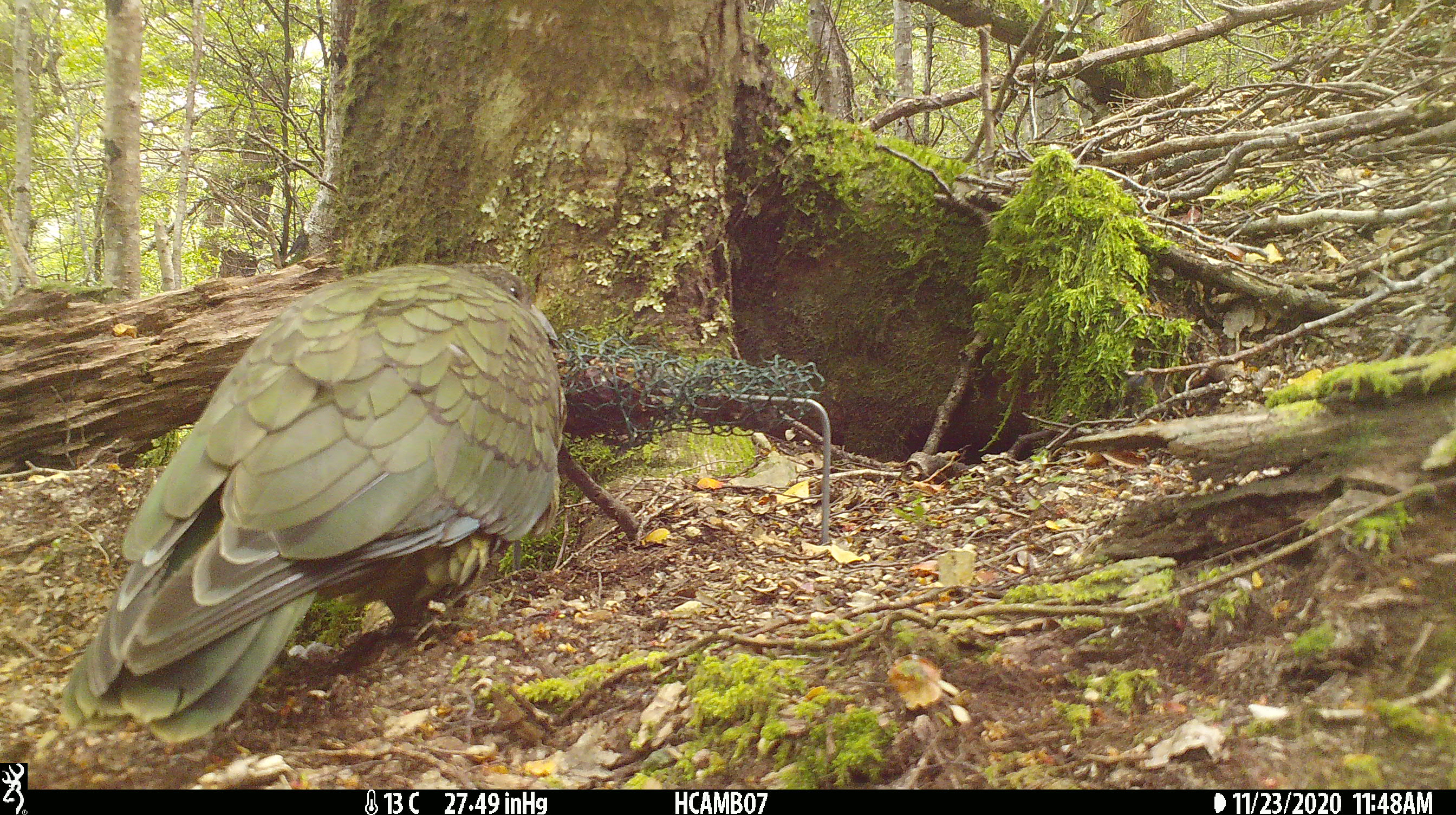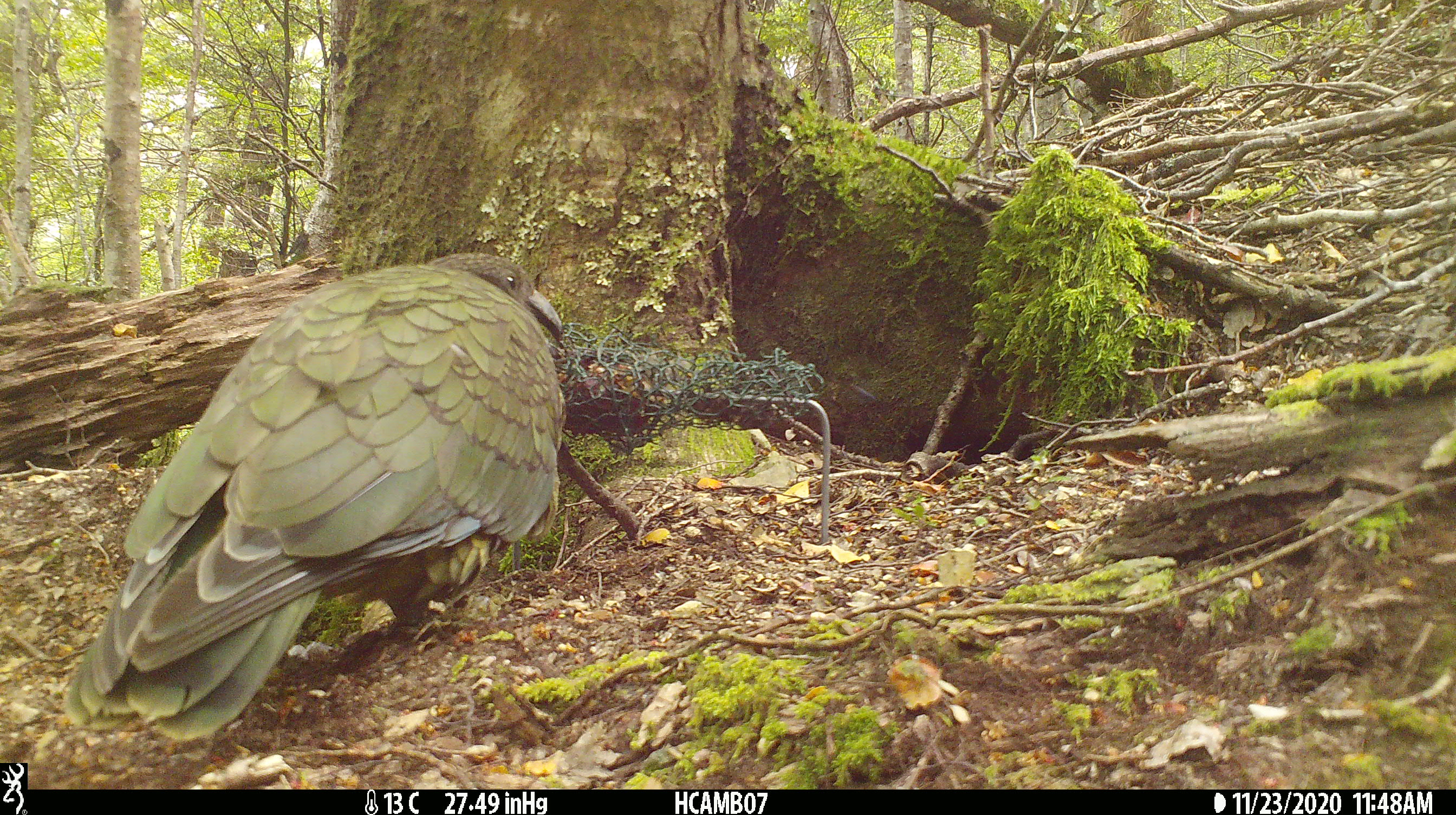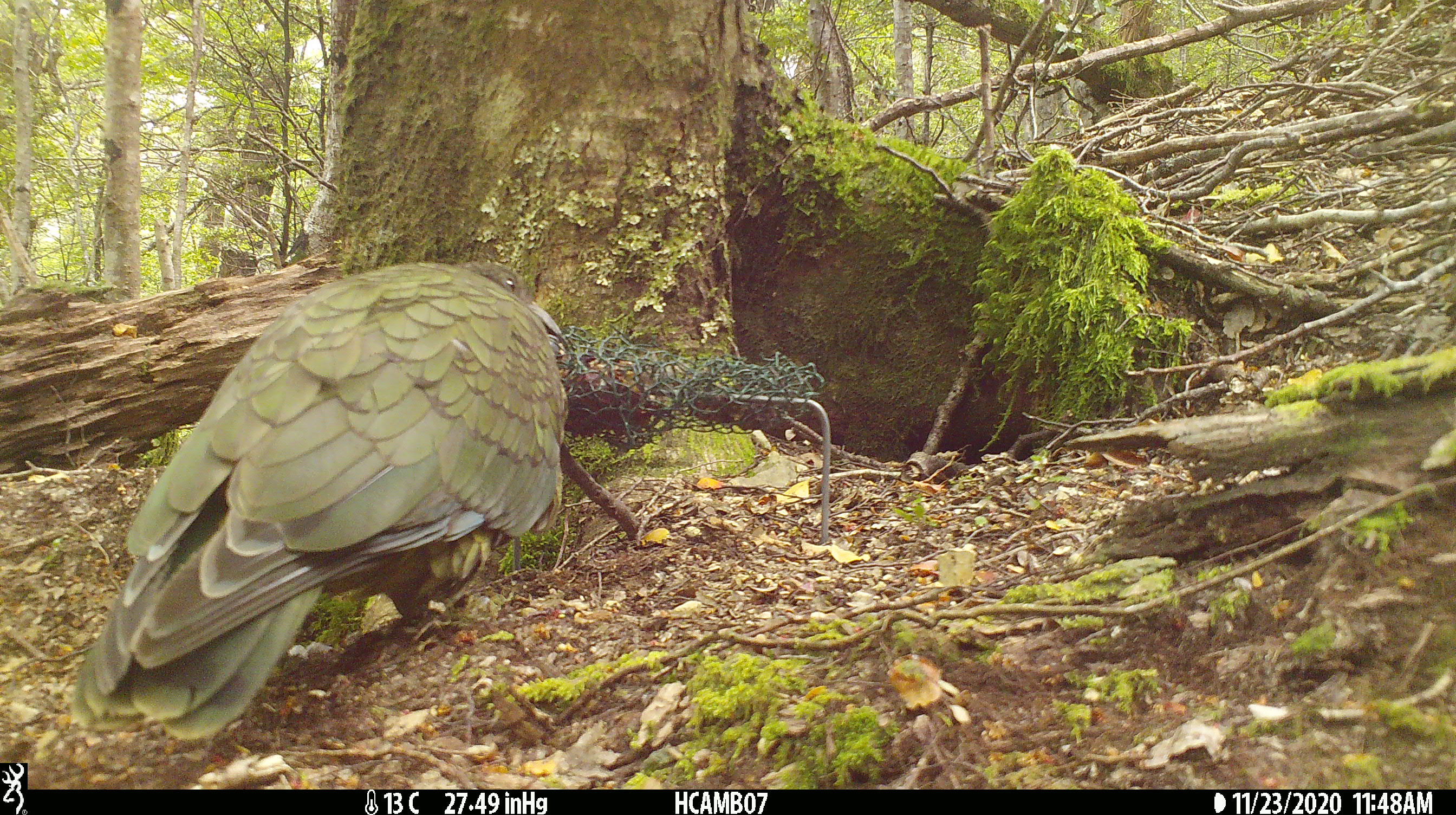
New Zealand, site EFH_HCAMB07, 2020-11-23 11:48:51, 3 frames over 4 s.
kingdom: Animalia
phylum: Chordata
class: Aves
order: Psittaciformes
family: Strigopidae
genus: Nestor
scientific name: Nestor notabilis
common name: kea